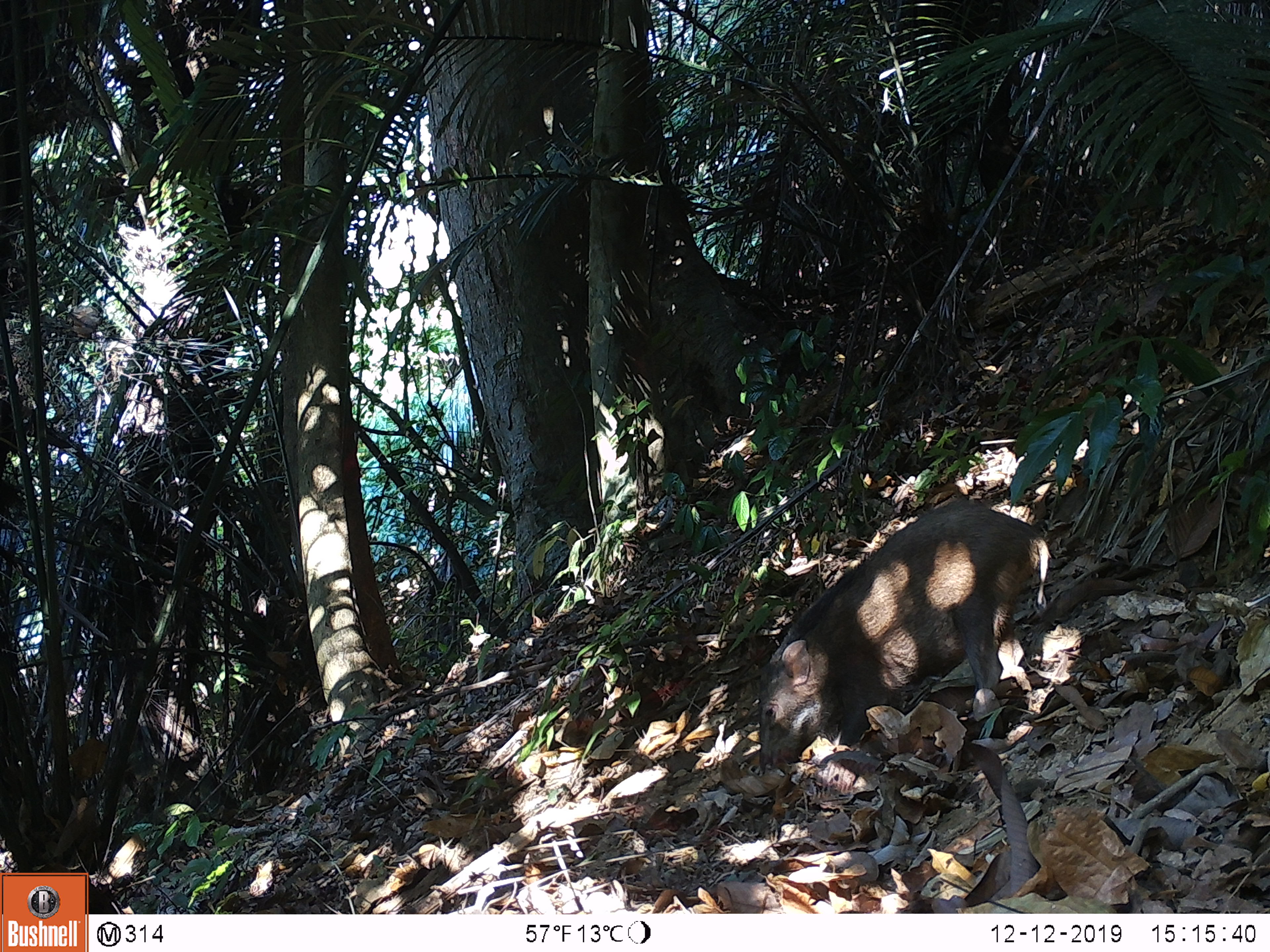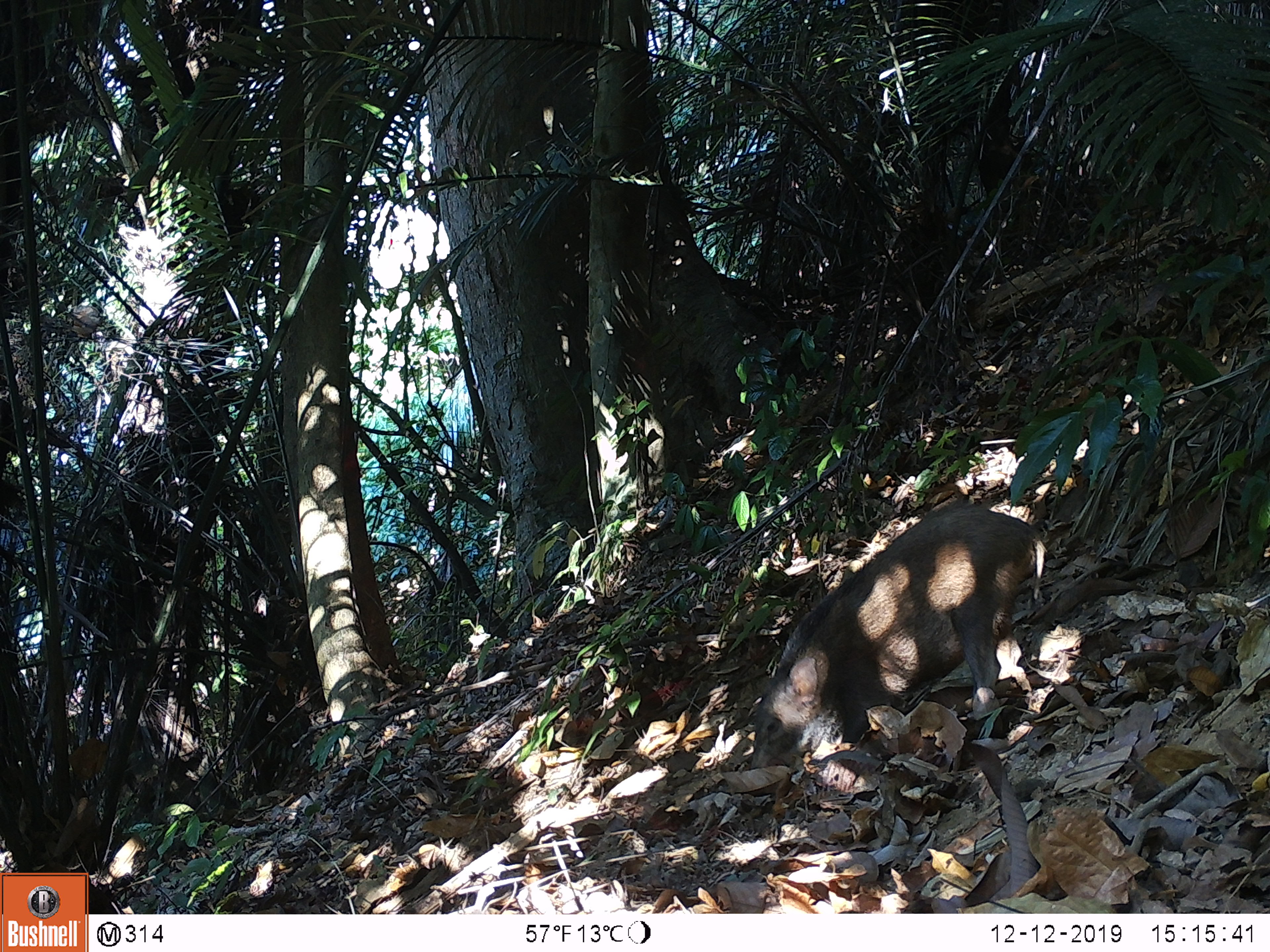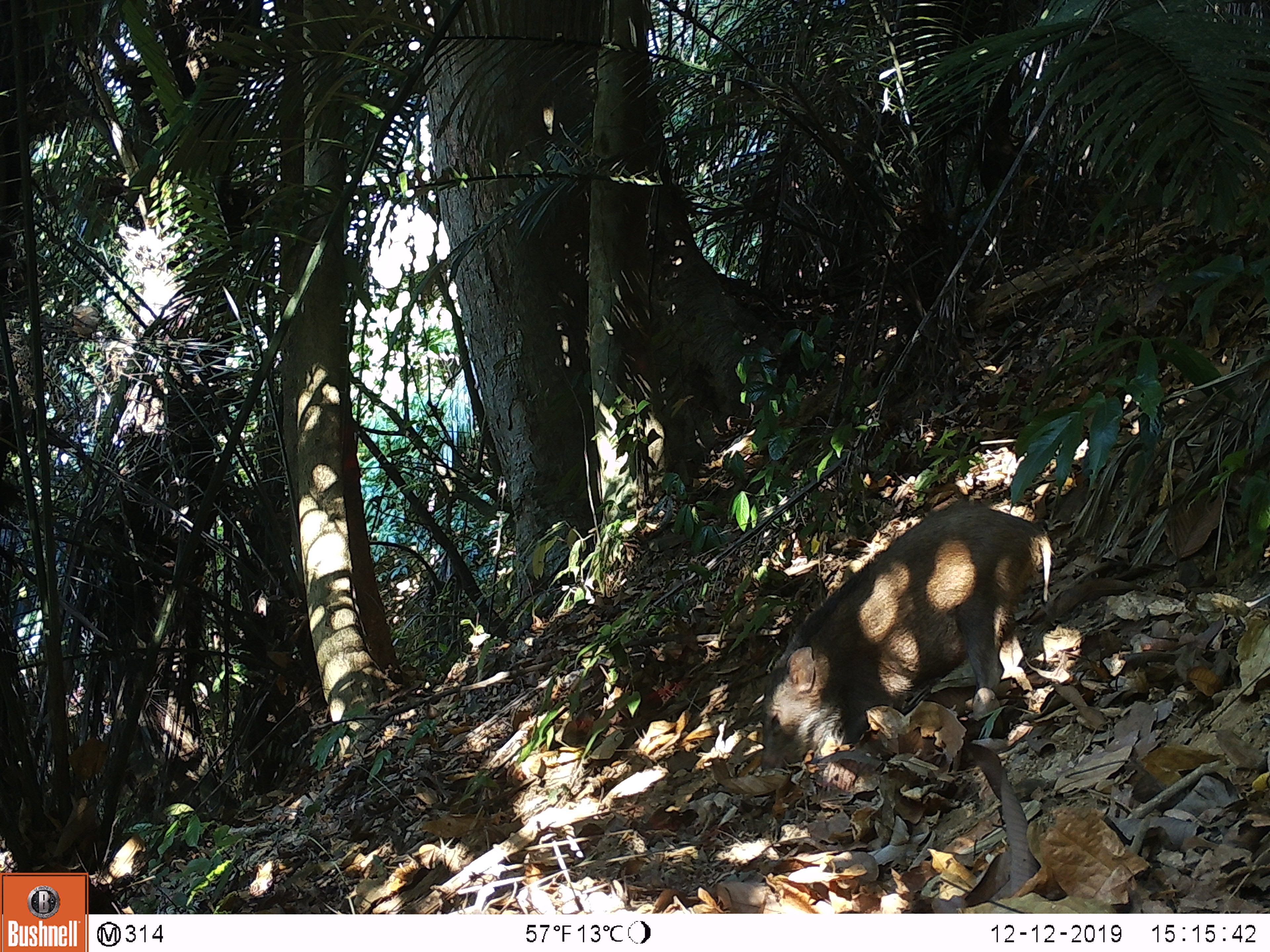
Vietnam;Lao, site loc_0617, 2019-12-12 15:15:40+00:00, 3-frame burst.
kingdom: Animalia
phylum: Chordata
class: Mammalia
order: Artiodactyla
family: Suidae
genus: Sus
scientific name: Sus scrofa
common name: eurasian wild pig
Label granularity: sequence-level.